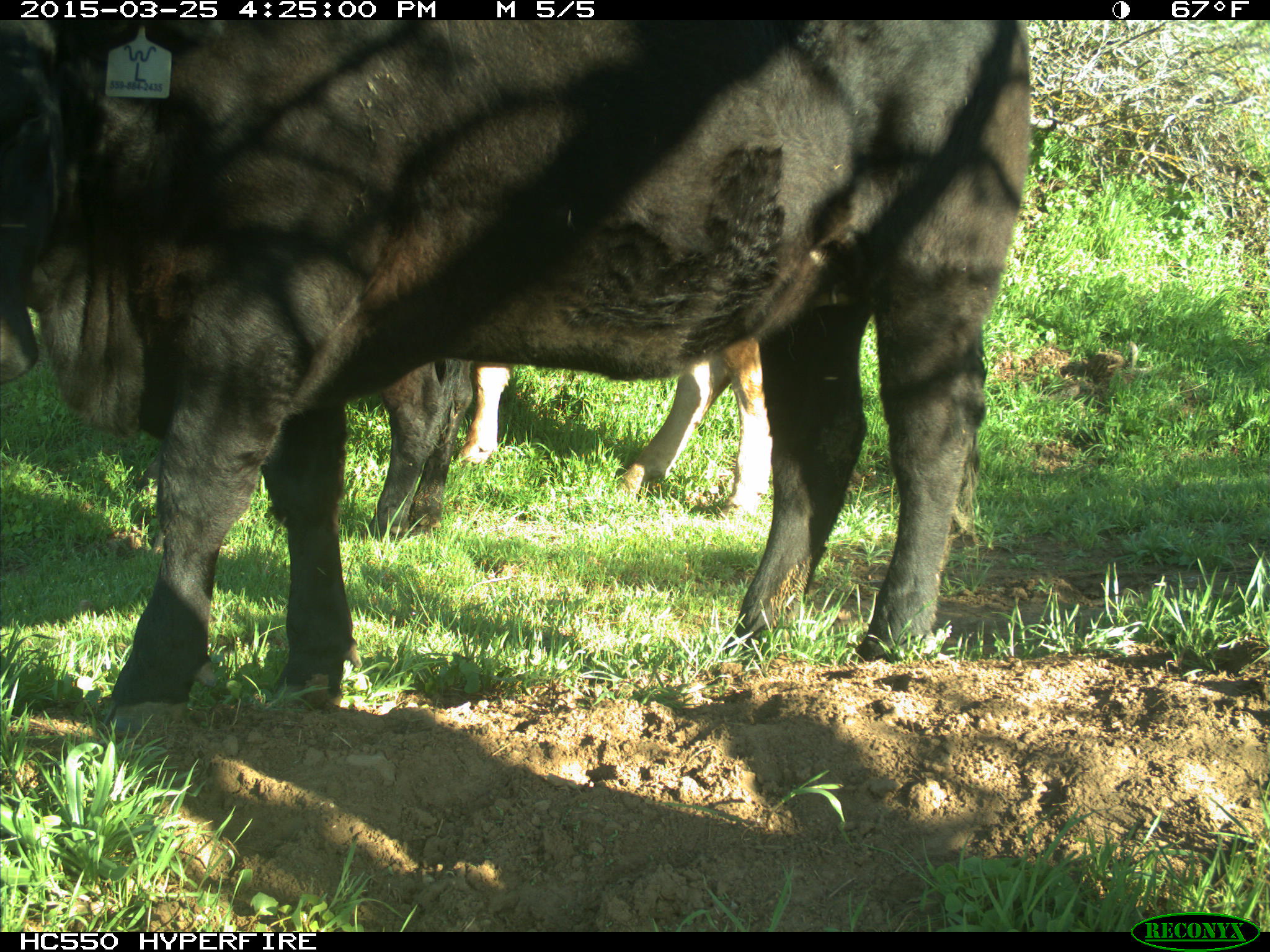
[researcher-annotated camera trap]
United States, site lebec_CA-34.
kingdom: Animalia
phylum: Chordata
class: Mammalia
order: Artiodactyla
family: Bovidae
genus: Bos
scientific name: Bos taurus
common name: domestic cow